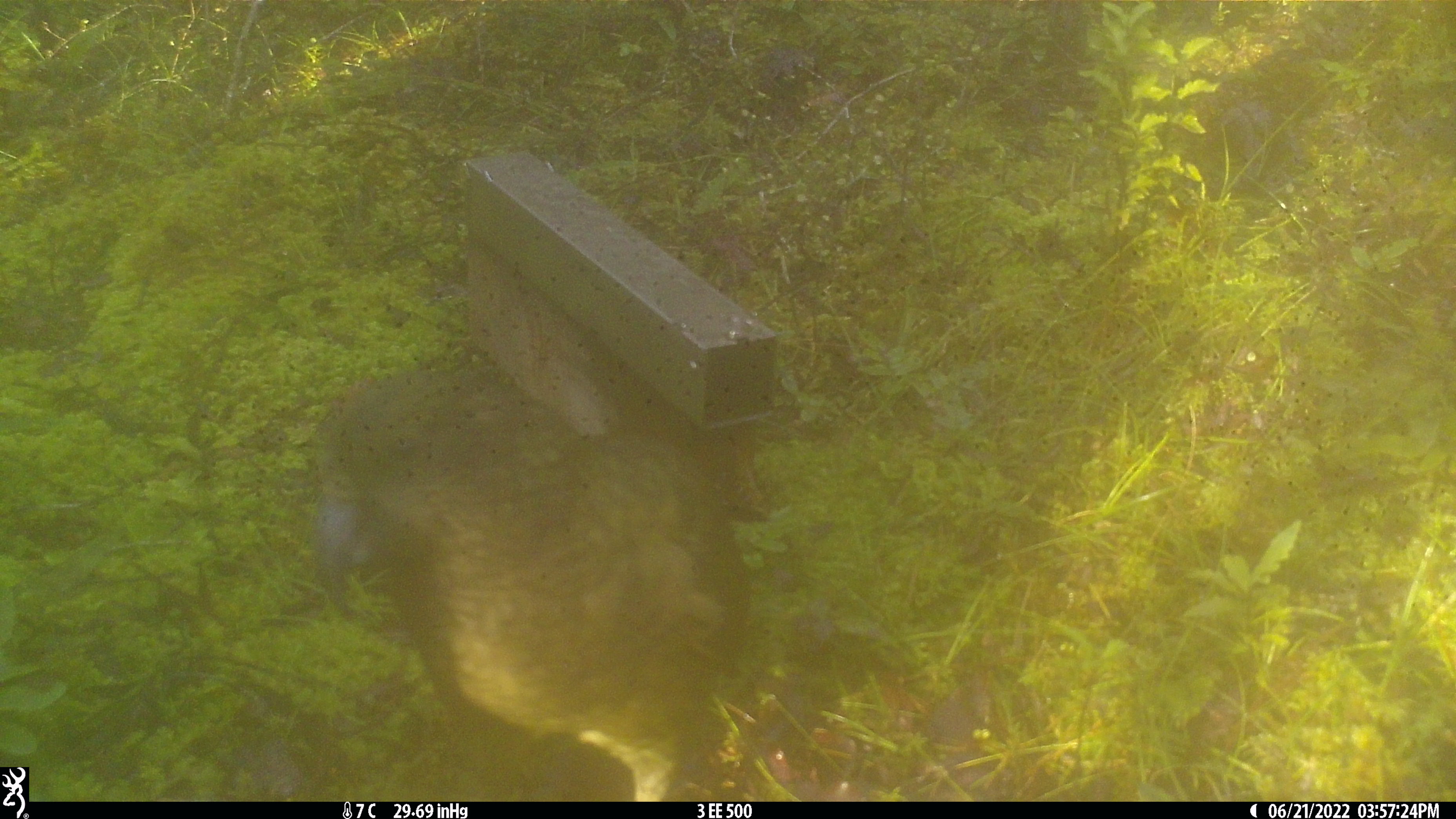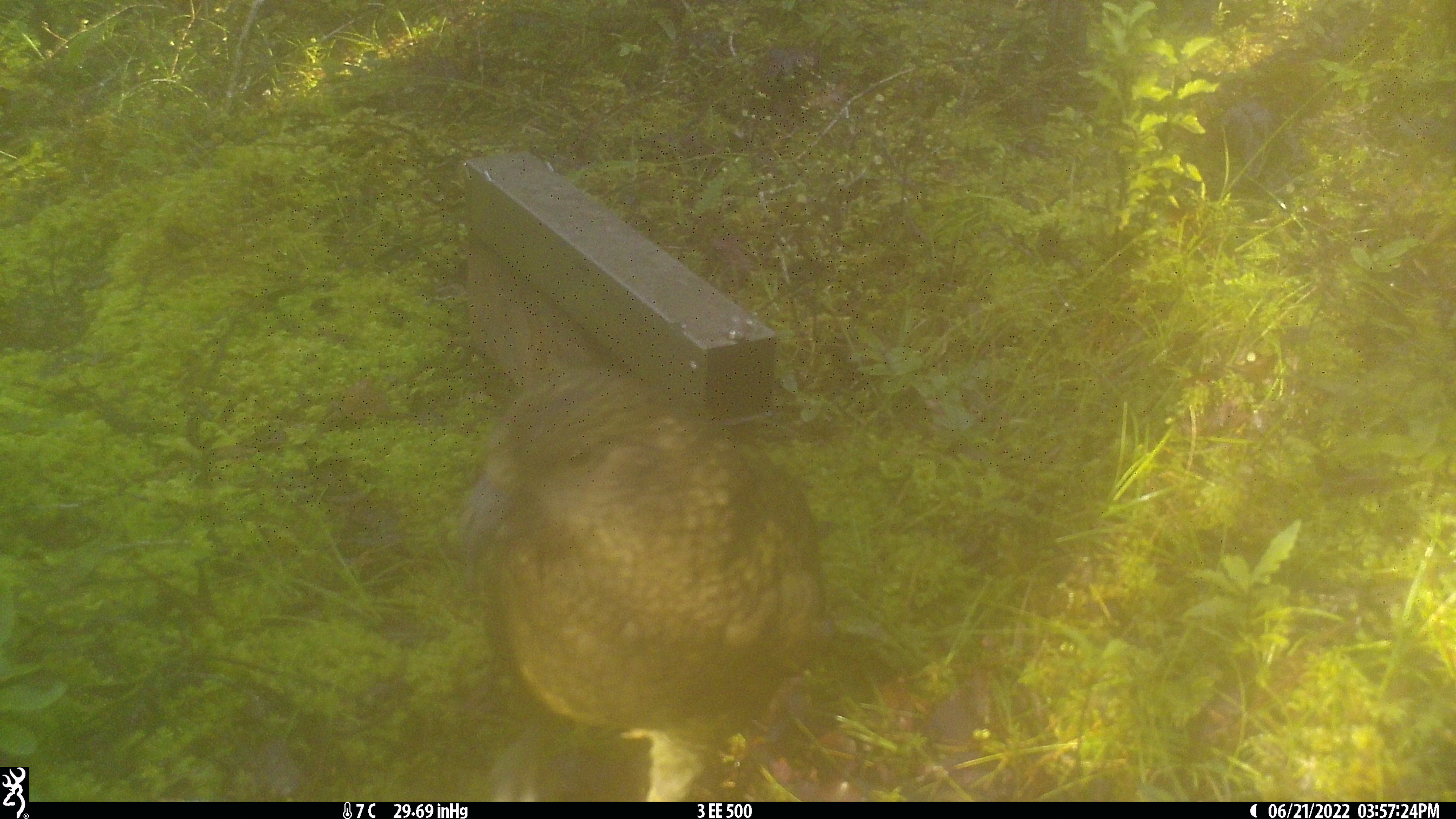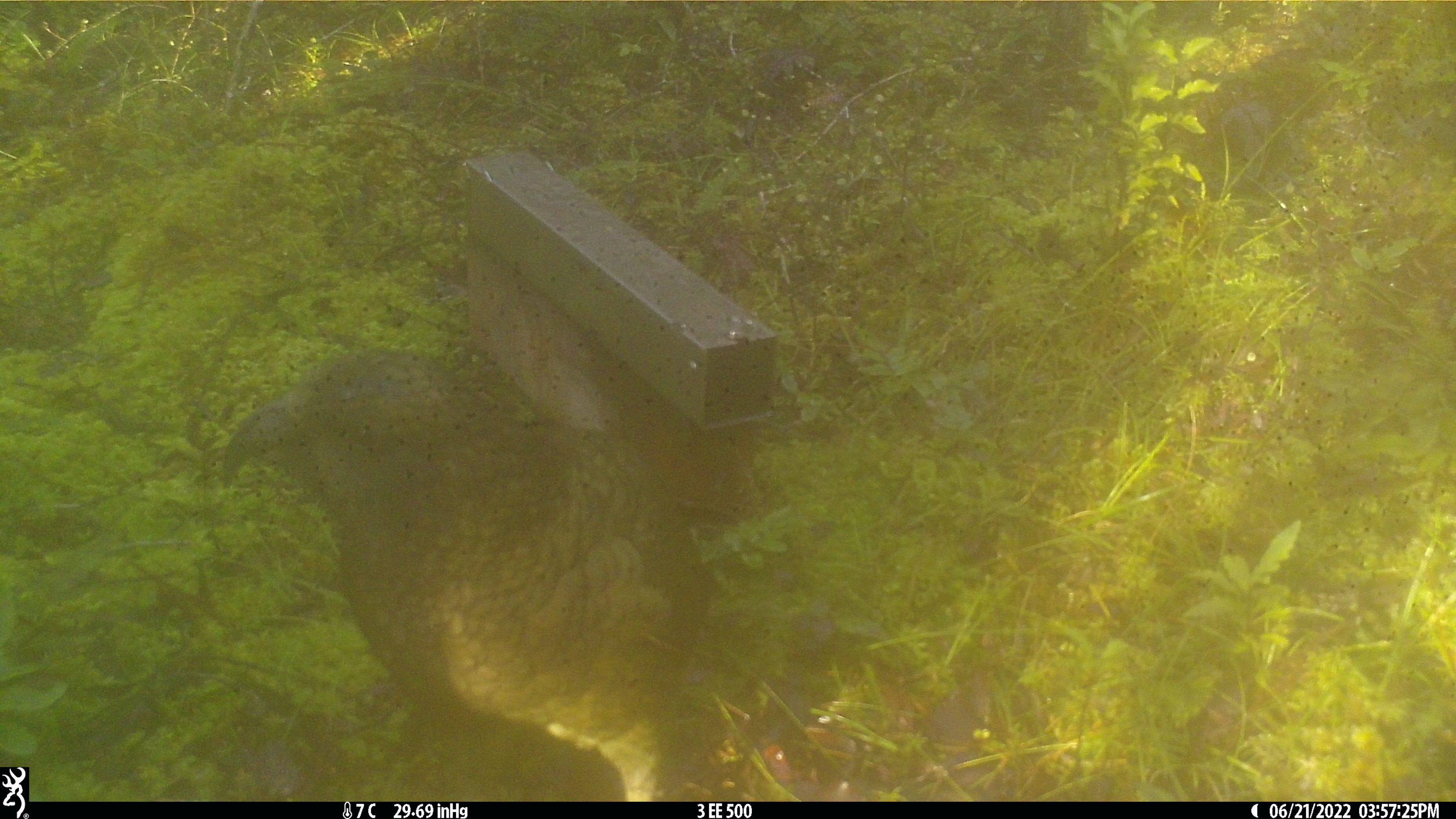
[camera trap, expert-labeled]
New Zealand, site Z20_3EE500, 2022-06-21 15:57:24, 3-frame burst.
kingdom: Animalia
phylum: Chordata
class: Aves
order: Psittaciformes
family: Strigopidae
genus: Nestor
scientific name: Nestor notabilis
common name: kea